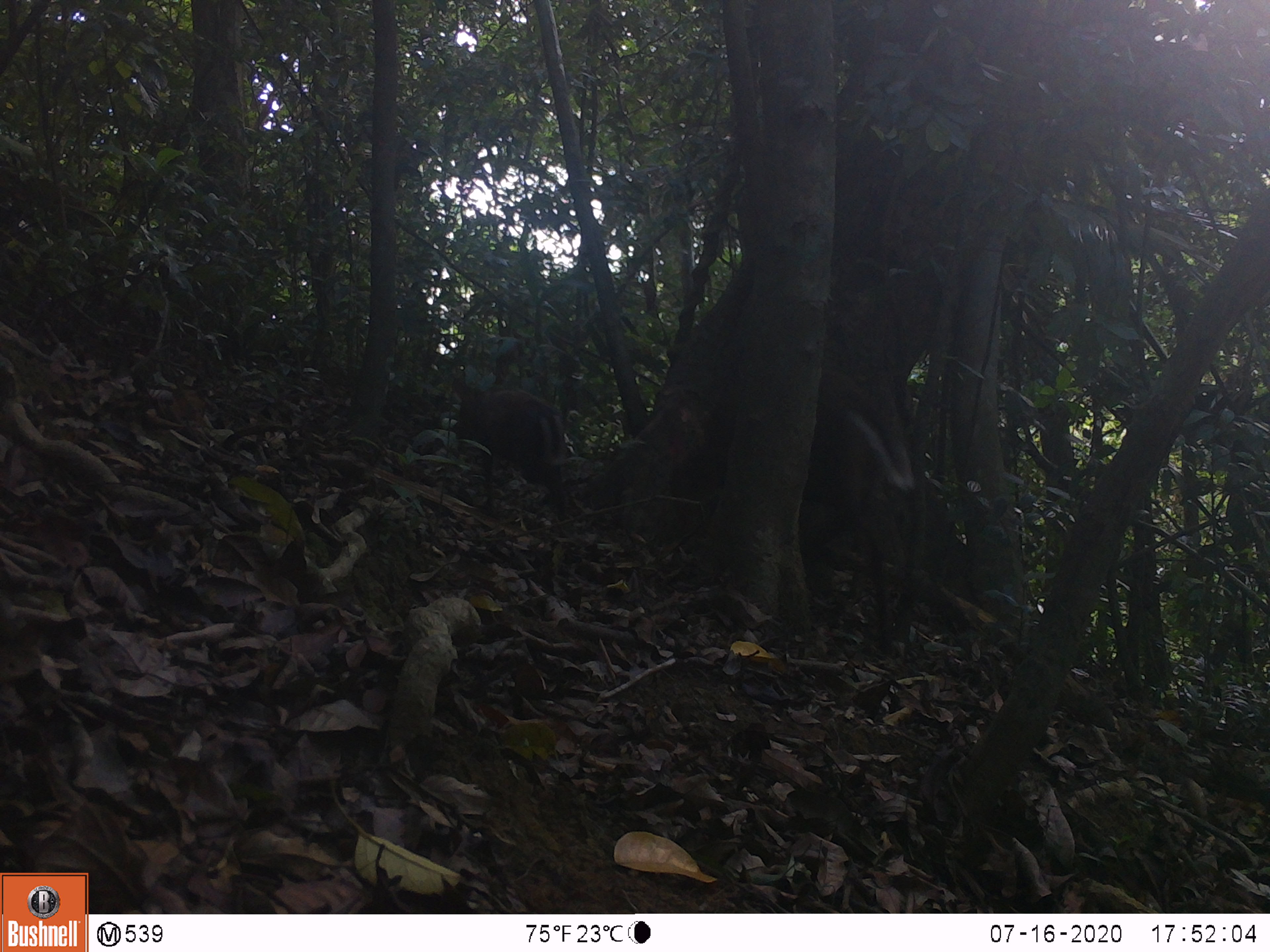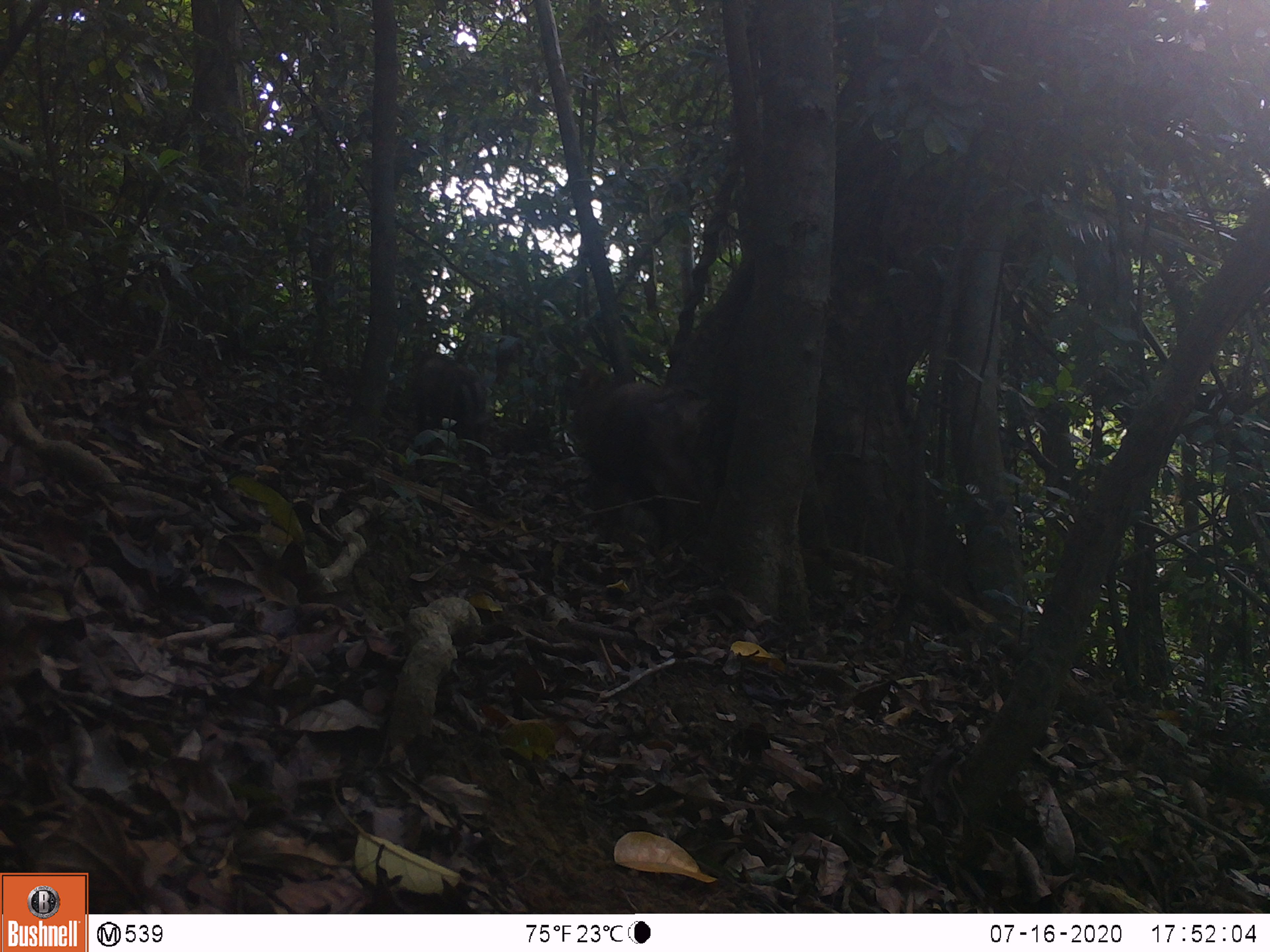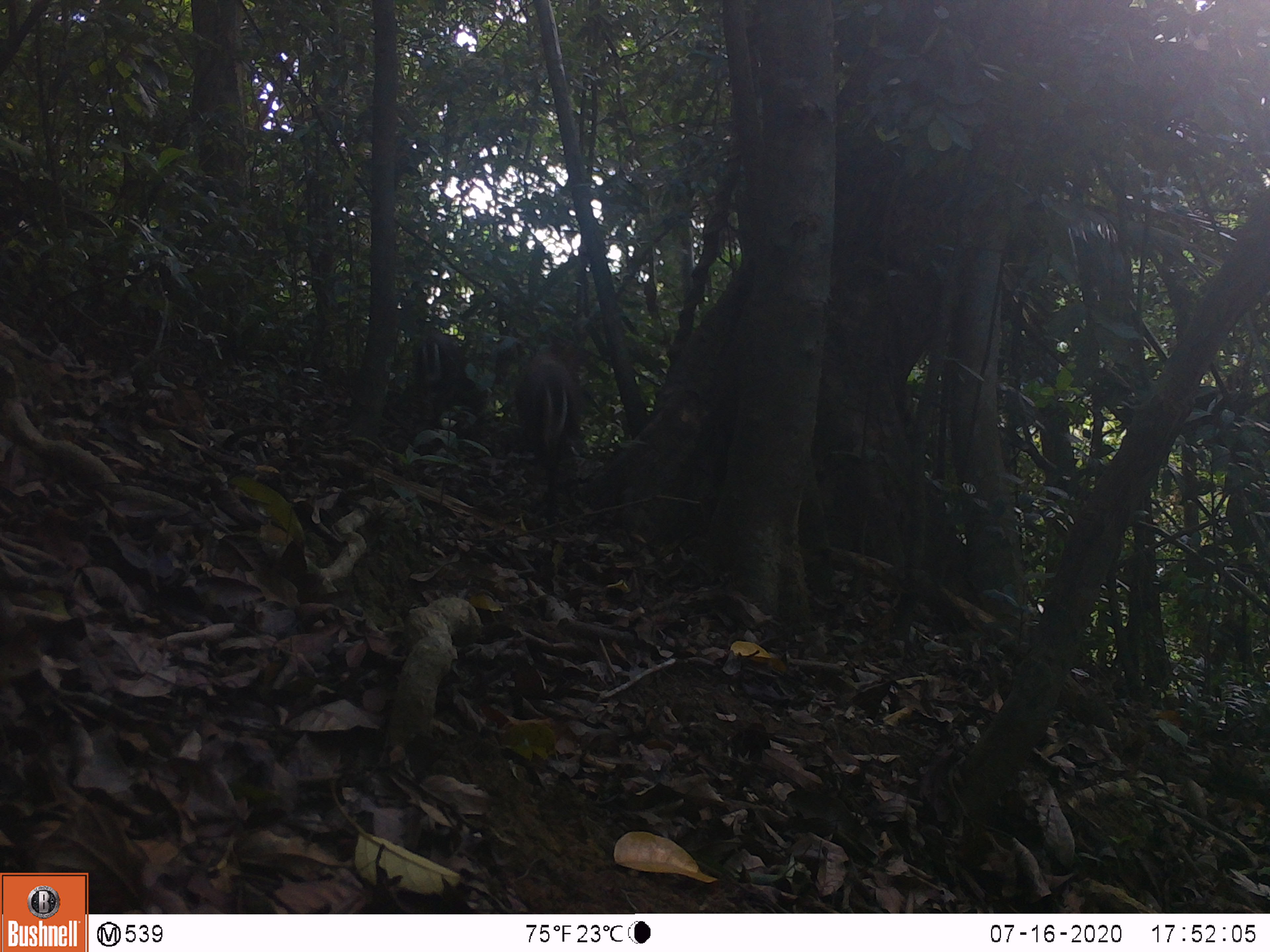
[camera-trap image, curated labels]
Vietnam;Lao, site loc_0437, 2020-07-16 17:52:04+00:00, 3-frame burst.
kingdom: Animalia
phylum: Chordata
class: Mammalia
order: Artiodactyla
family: Cervidae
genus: Muntiacus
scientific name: Muntiacus rooseveltorum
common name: roosevelt's muntjac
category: roosevelts muntjac group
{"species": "roosevelts muntjac group (roosevelt's muntjac) (Muntiacus rooseveltorum)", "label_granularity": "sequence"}